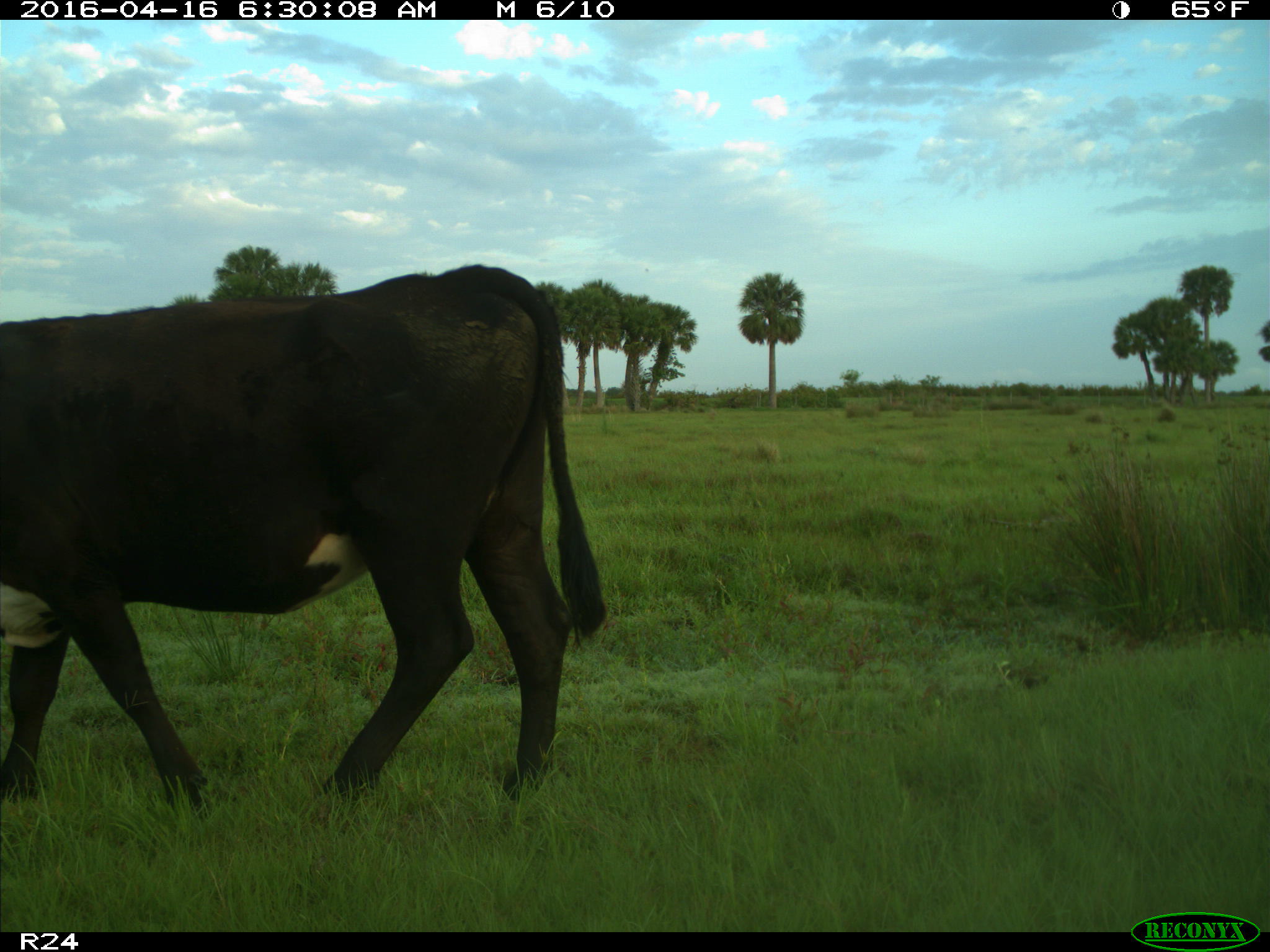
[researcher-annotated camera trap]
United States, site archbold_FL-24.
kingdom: Animalia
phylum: Chordata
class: Mammalia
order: Artiodactyla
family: Bovidae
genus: Bos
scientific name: Bos taurus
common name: domestic cow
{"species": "Bos taurus (domestic cow)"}